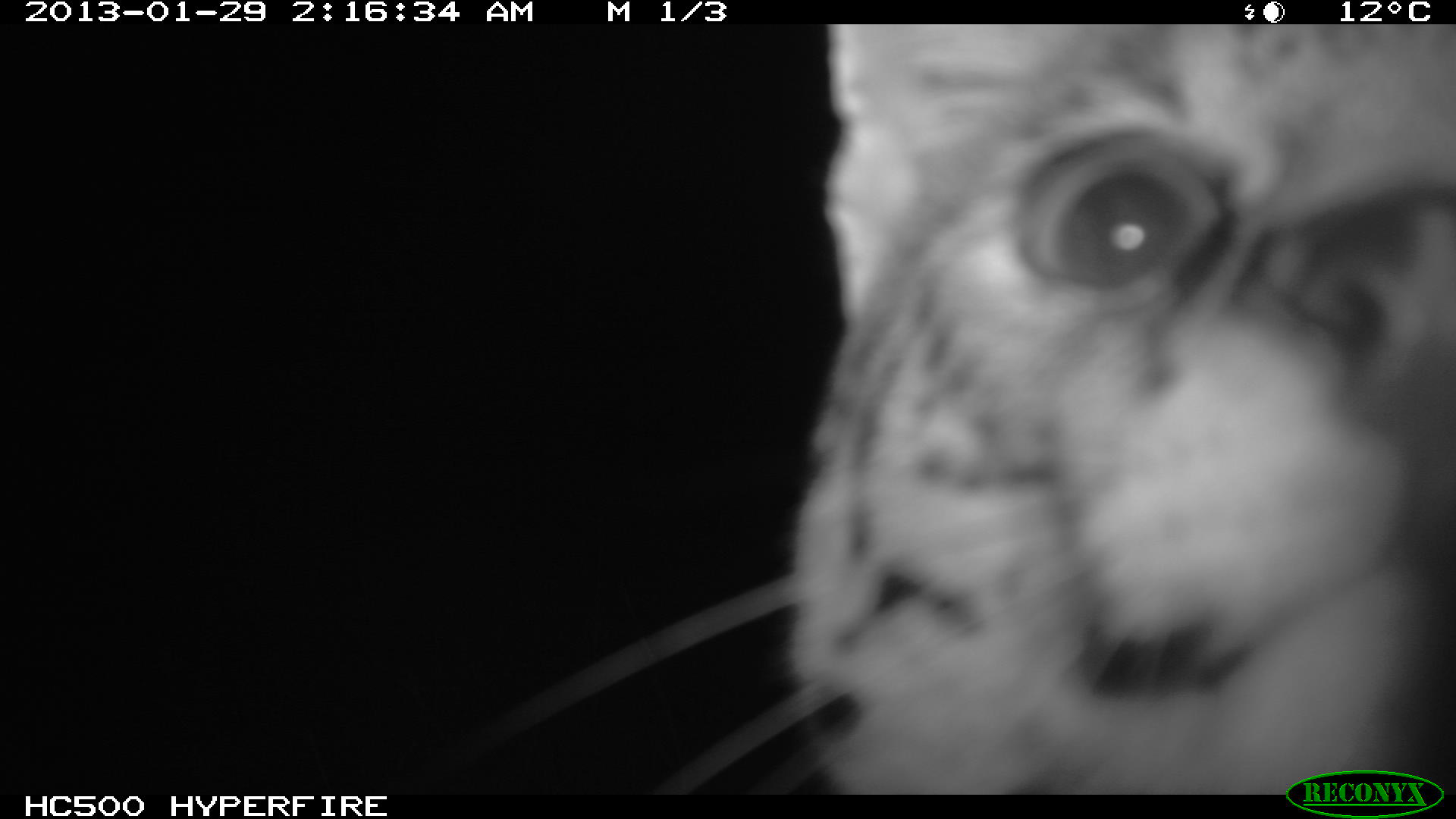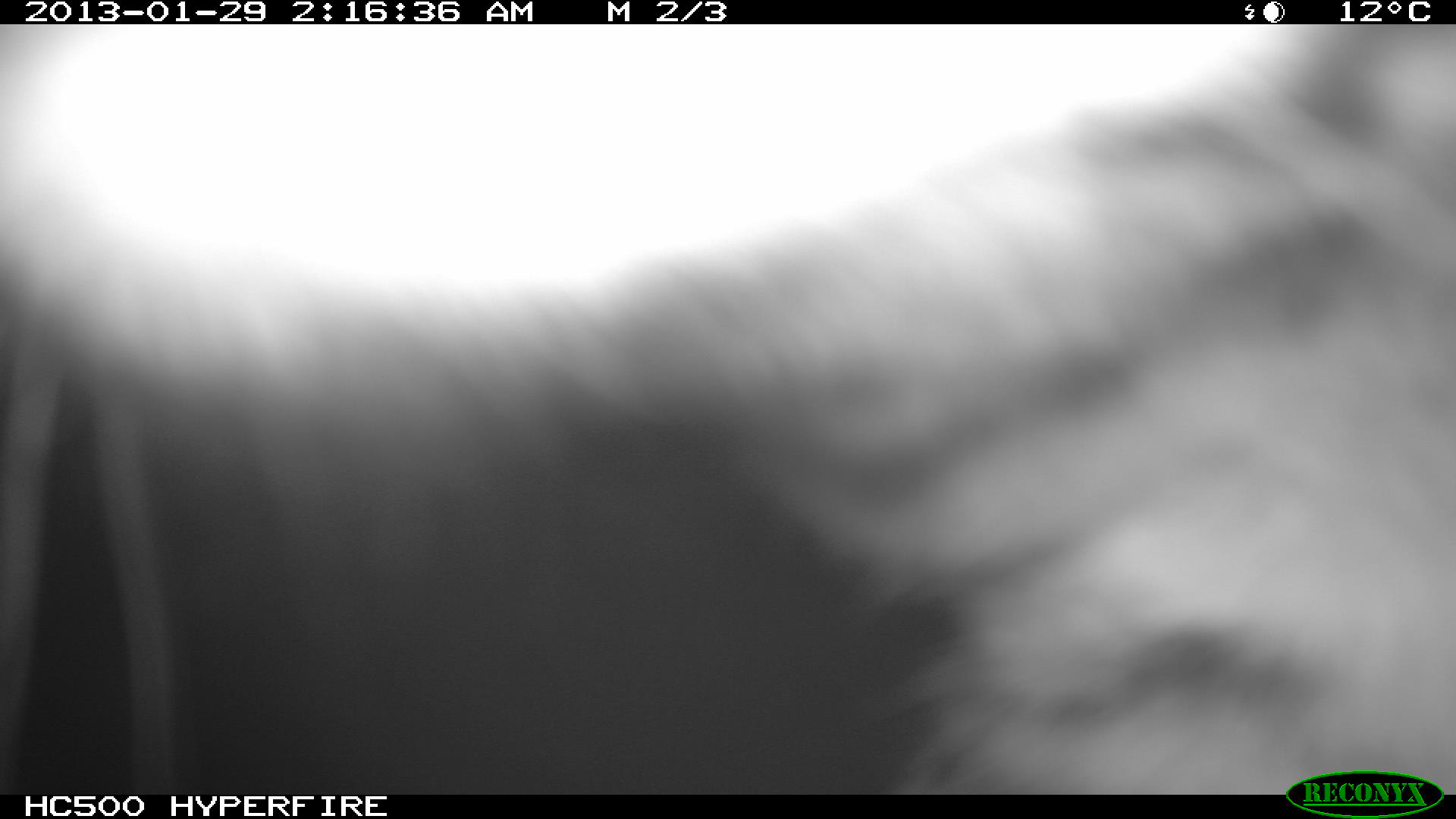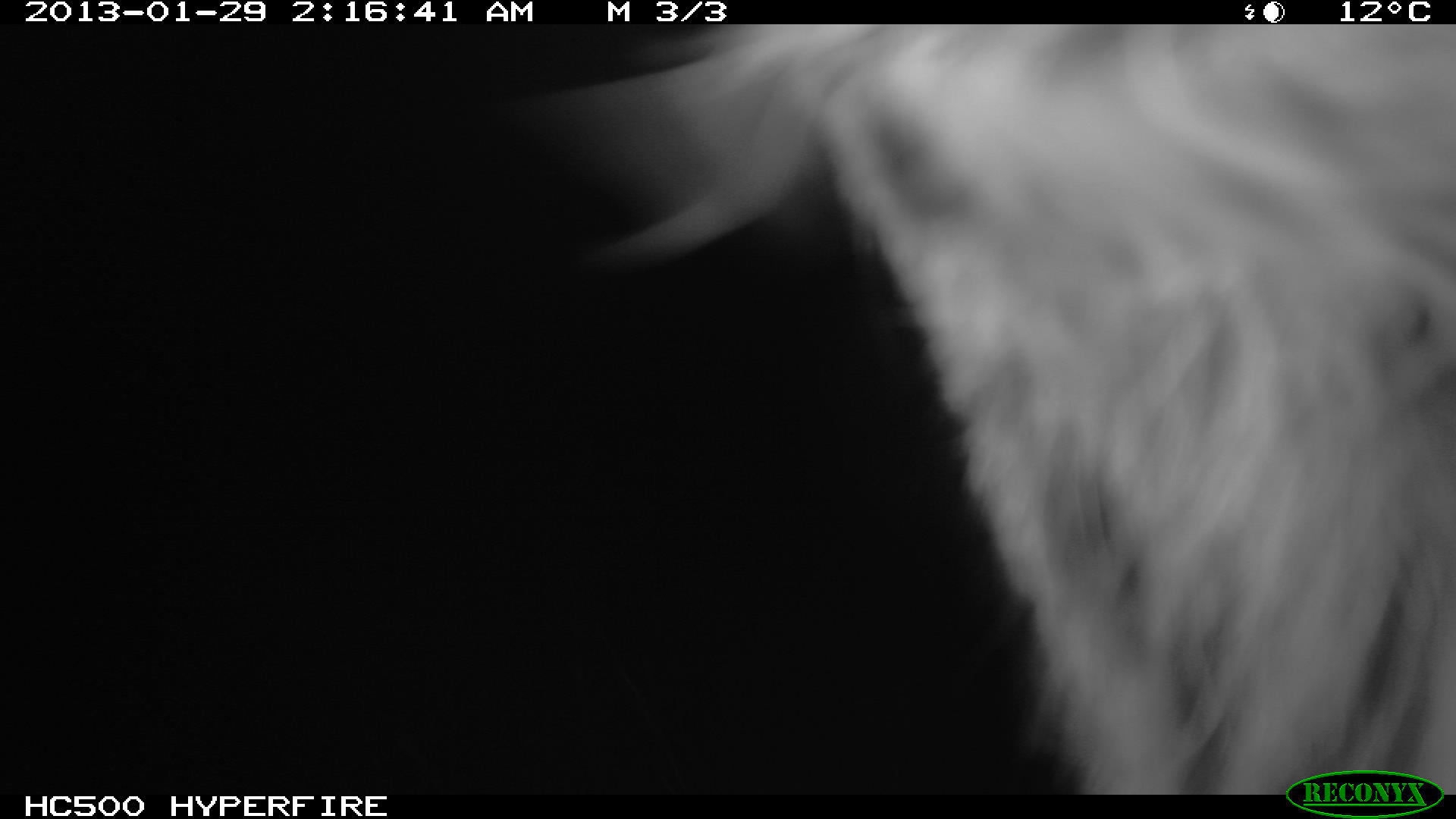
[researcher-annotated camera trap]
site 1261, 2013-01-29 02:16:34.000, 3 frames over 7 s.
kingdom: Animalia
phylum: Chordata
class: Mammalia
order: Carnivora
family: Felidae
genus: Felis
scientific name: Felis silvestris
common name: european wildcat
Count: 1.